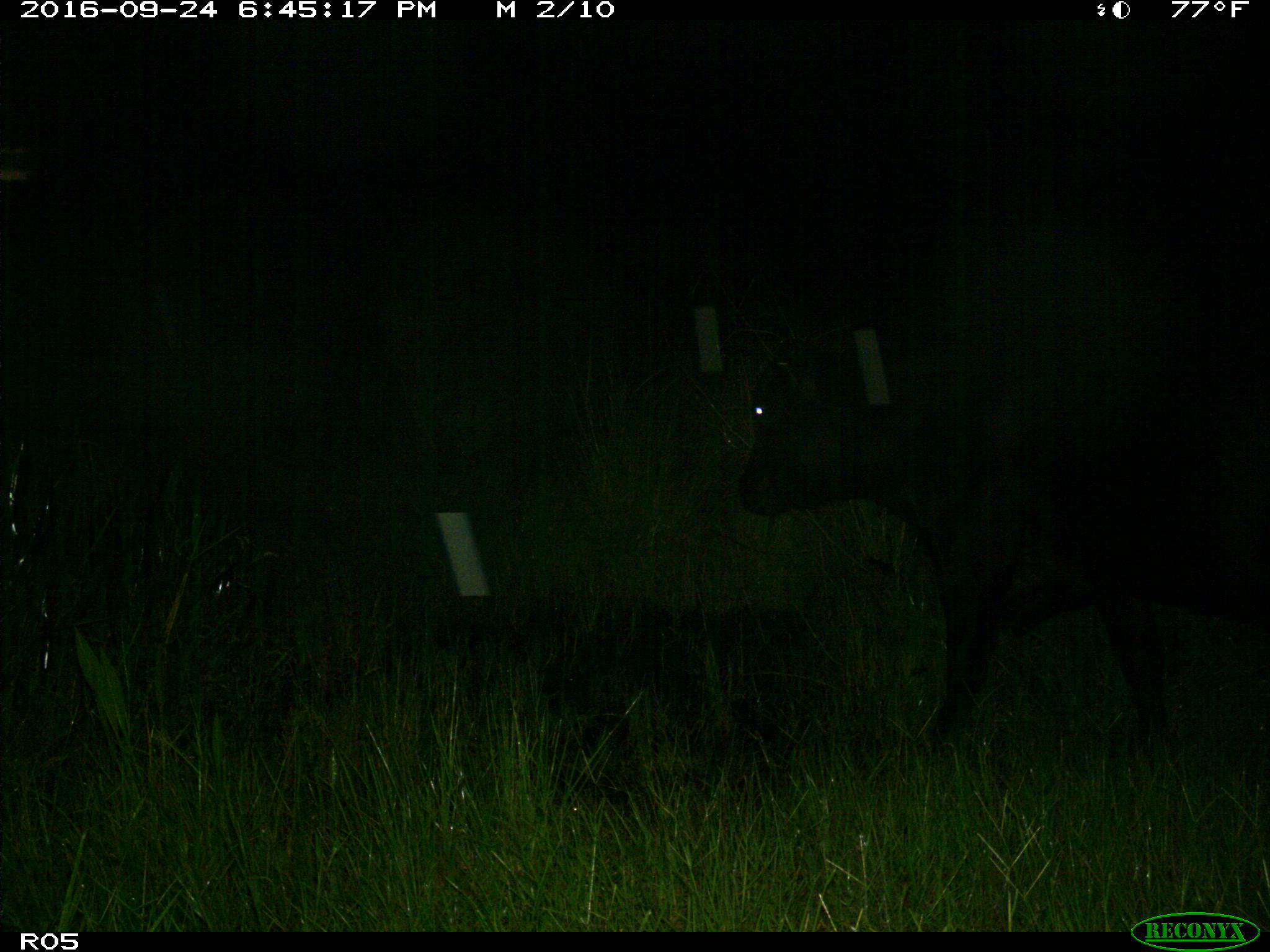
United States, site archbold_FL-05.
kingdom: Animalia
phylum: Chordata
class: Mammalia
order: Artiodactyla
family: Bovidae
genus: Bos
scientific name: Bos taurus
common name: domestic cow